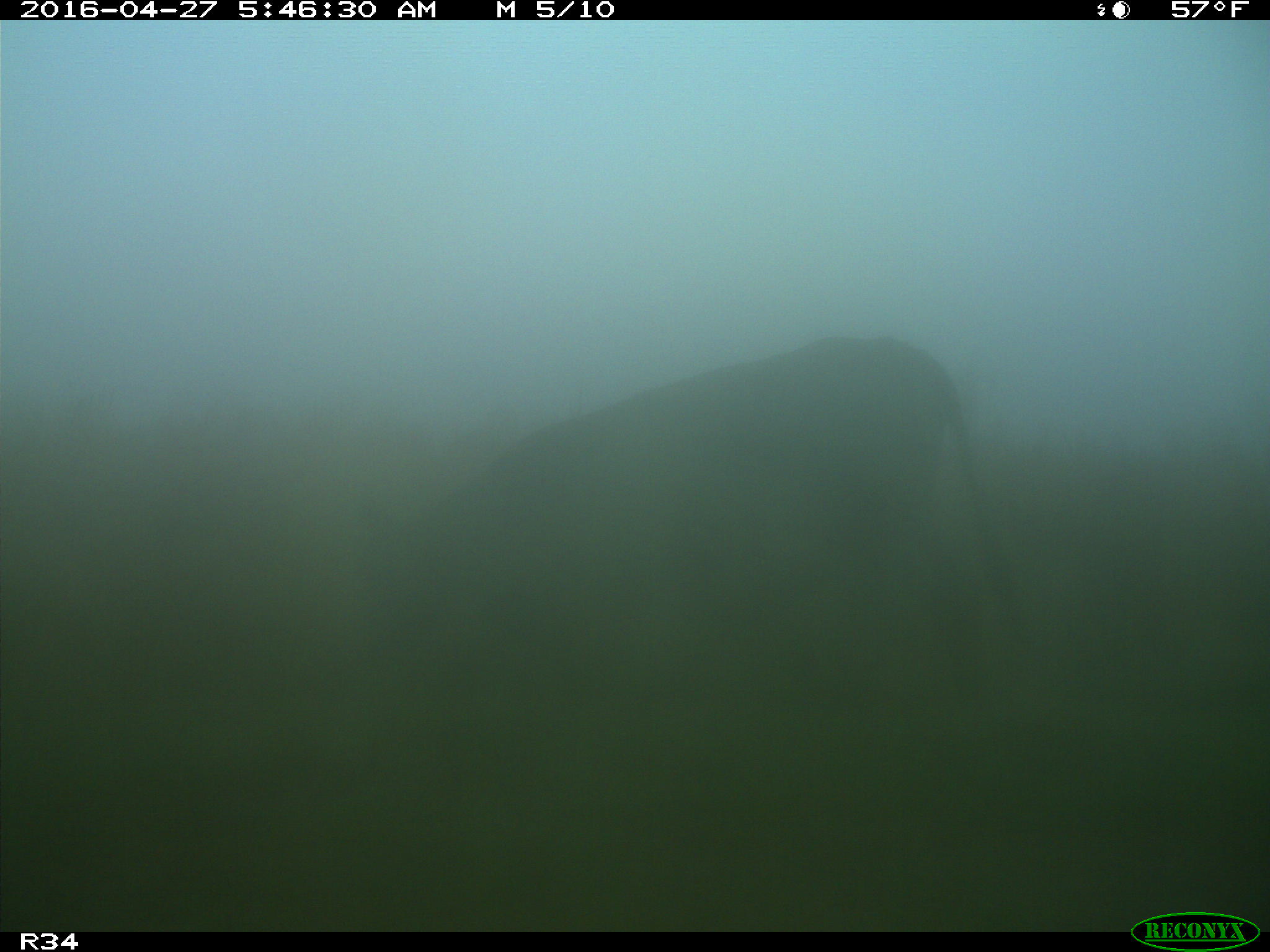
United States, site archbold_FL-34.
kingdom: Animalia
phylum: Chordata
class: Mammalia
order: Artiodactyla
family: Bovidae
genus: Bos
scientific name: Bos taurus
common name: domestic cow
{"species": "Bos taurus (domestic cow)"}